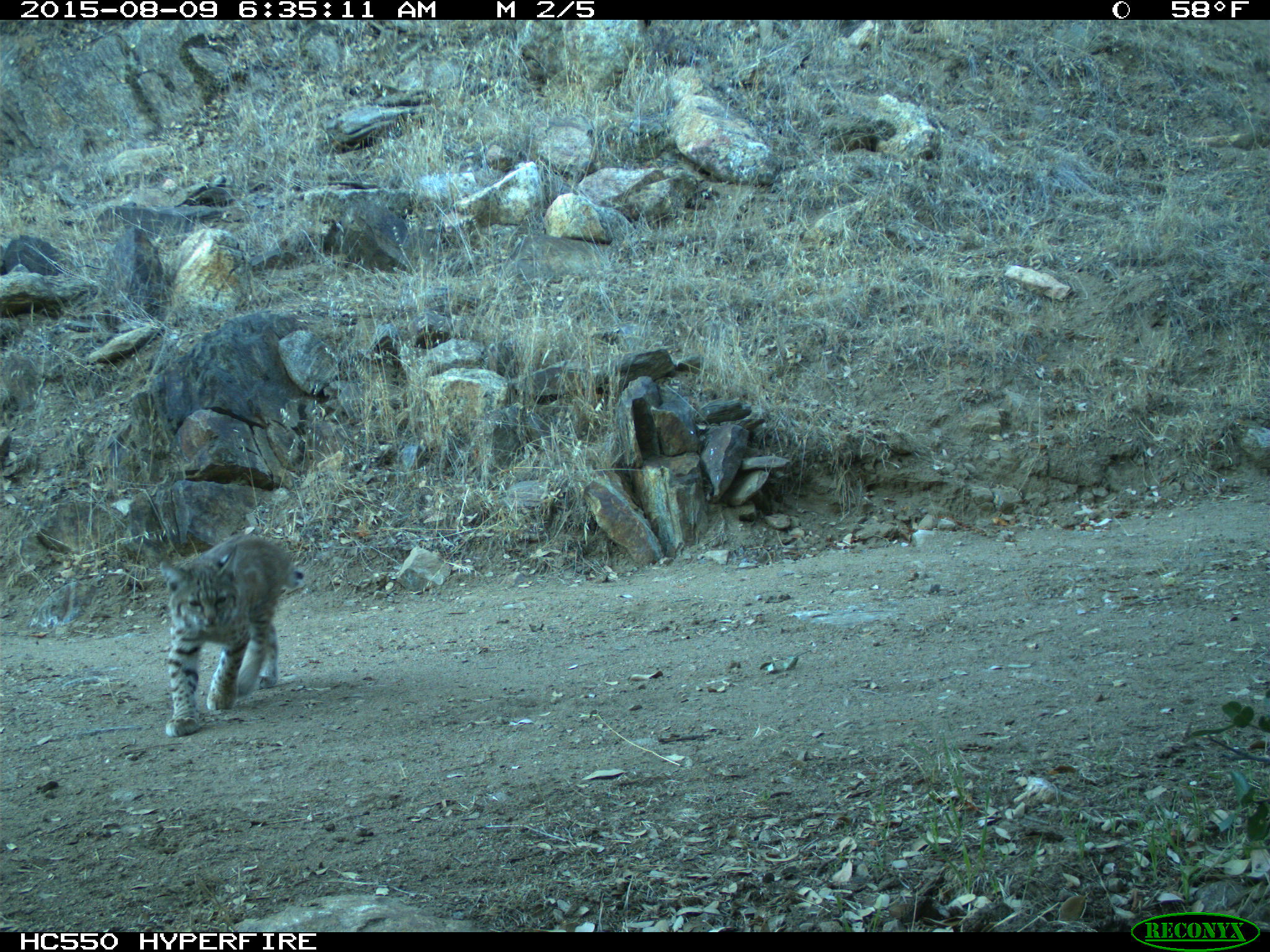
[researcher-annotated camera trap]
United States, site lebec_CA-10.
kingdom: Animalia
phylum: Chordata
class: Mammalia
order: Carnivora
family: Felidae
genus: Lynx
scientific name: Lynx rufus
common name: bobcat